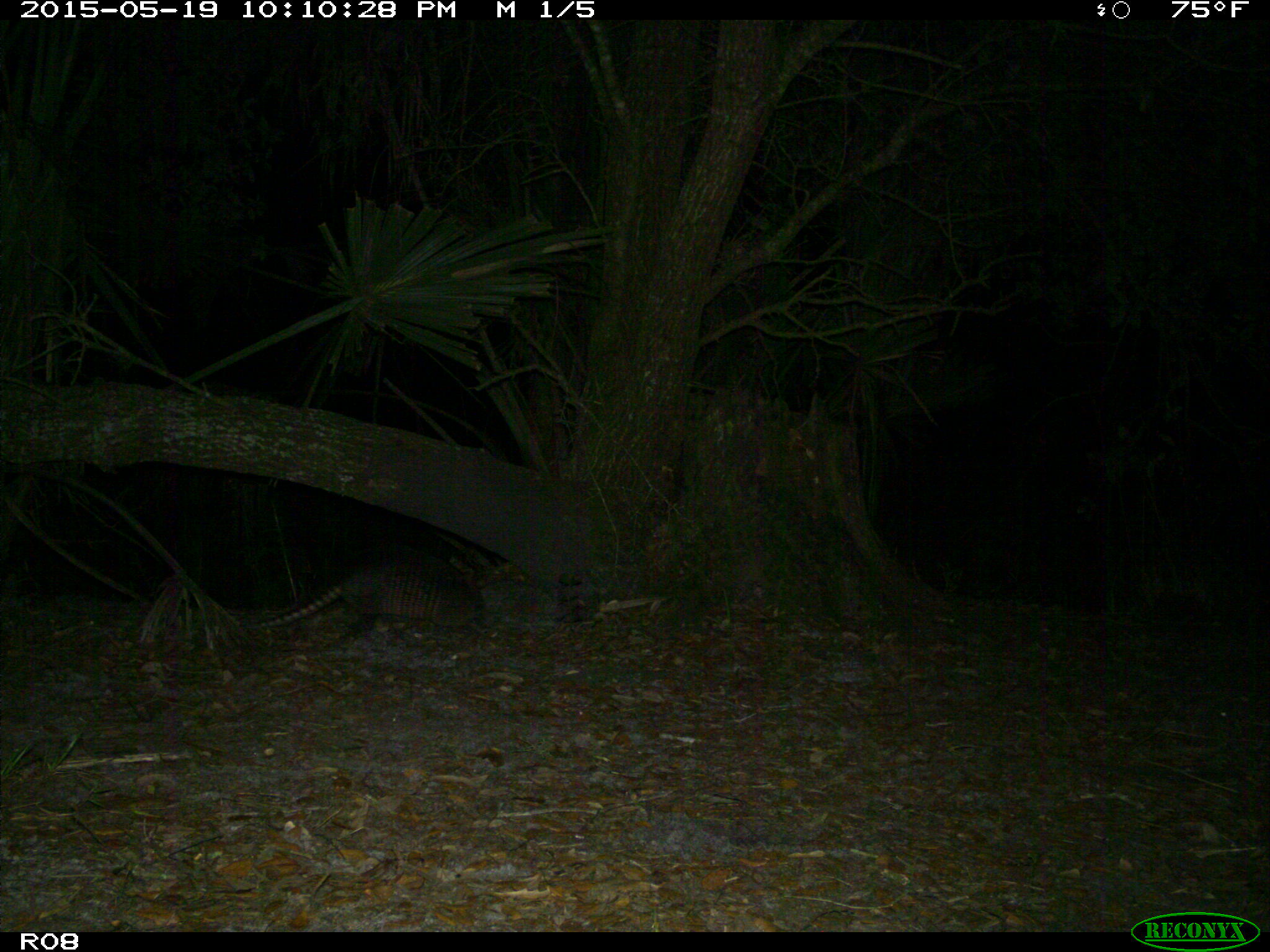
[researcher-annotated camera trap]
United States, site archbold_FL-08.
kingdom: Animalia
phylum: Chordata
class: Mammalia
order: Cingulata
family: Dasypodidae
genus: Dasypus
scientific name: Dasypus novemcinctus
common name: nine-banded armadillo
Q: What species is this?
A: Dasypus novemcinctus (nine-banded armadillo).